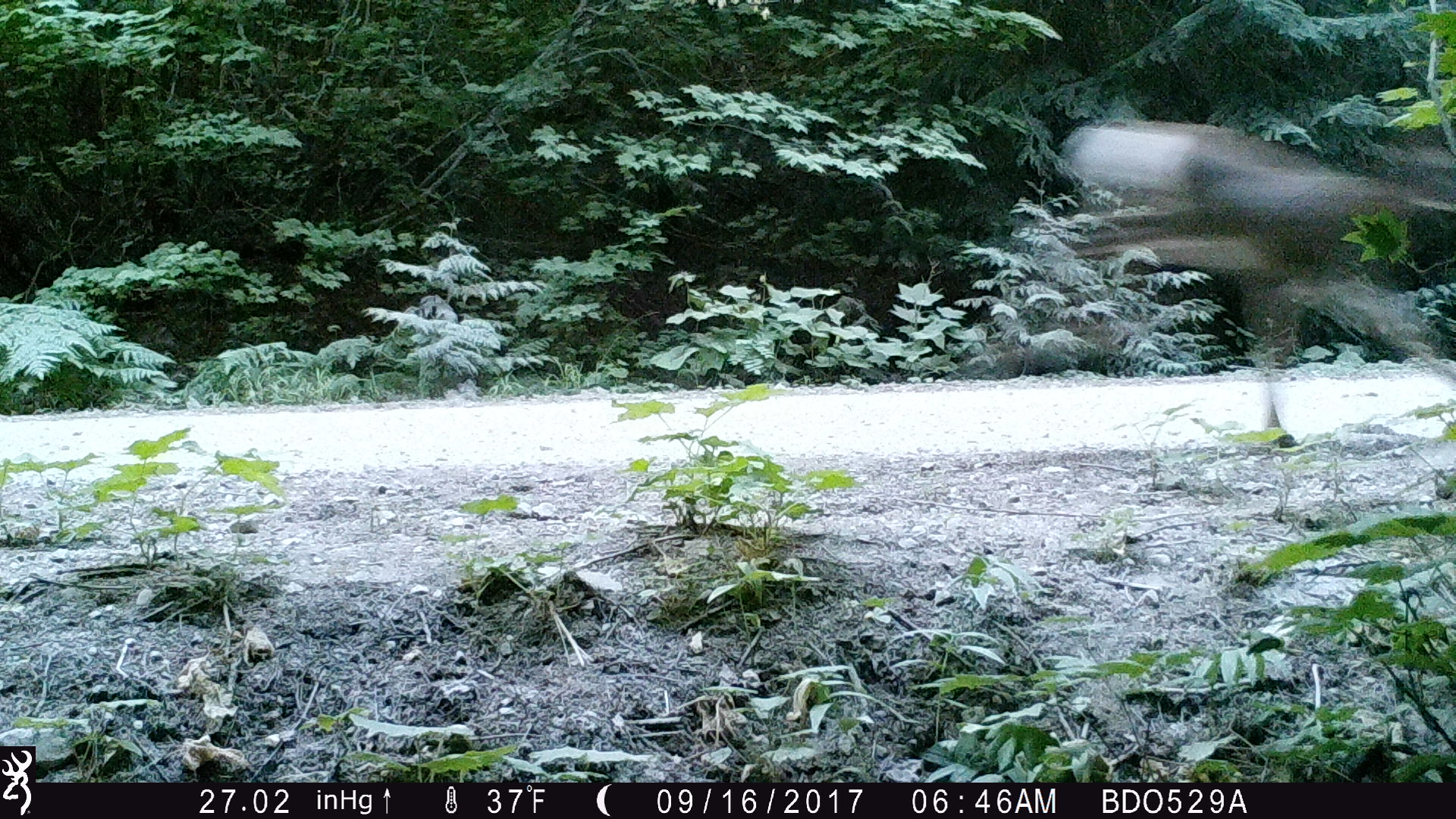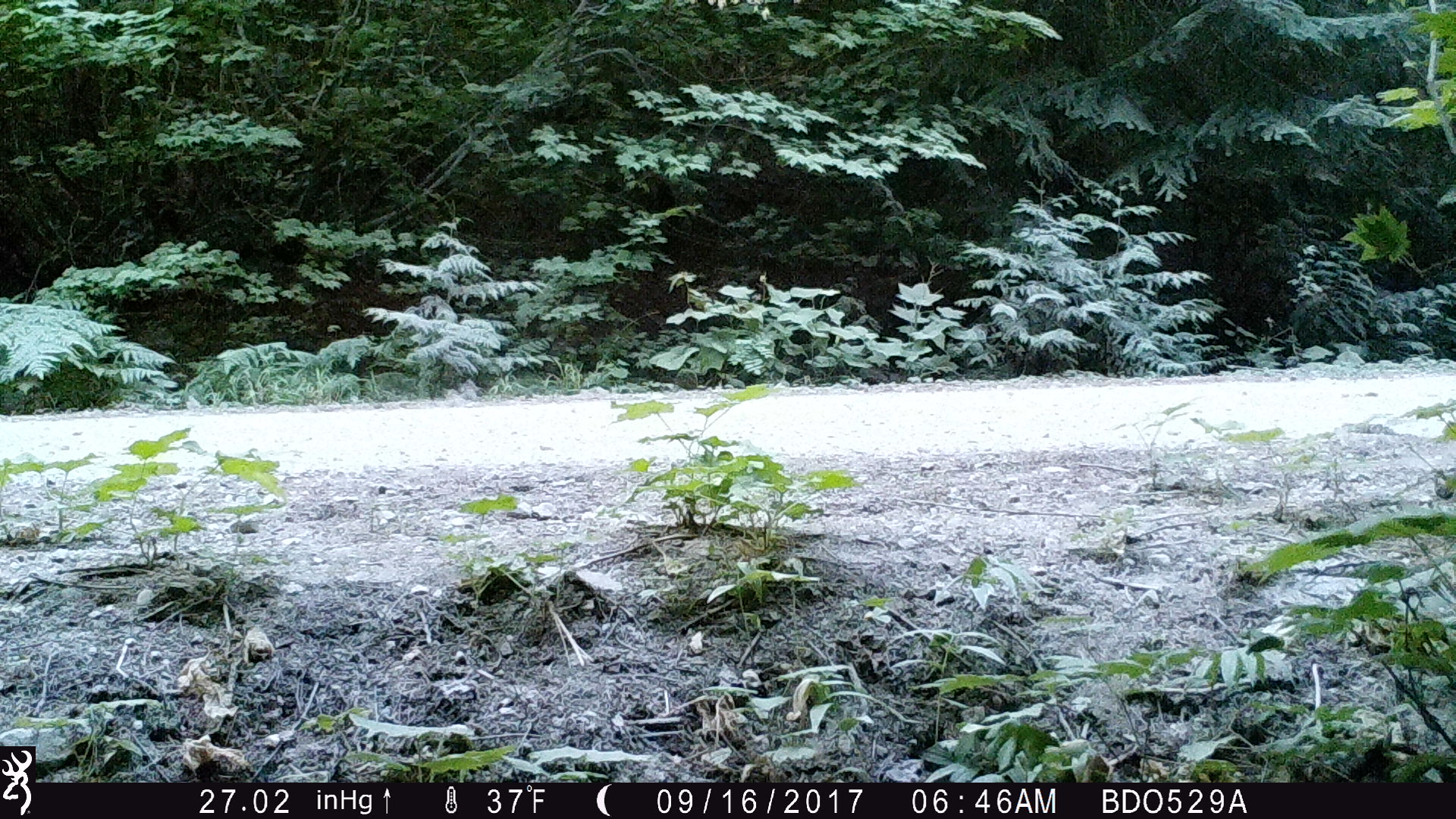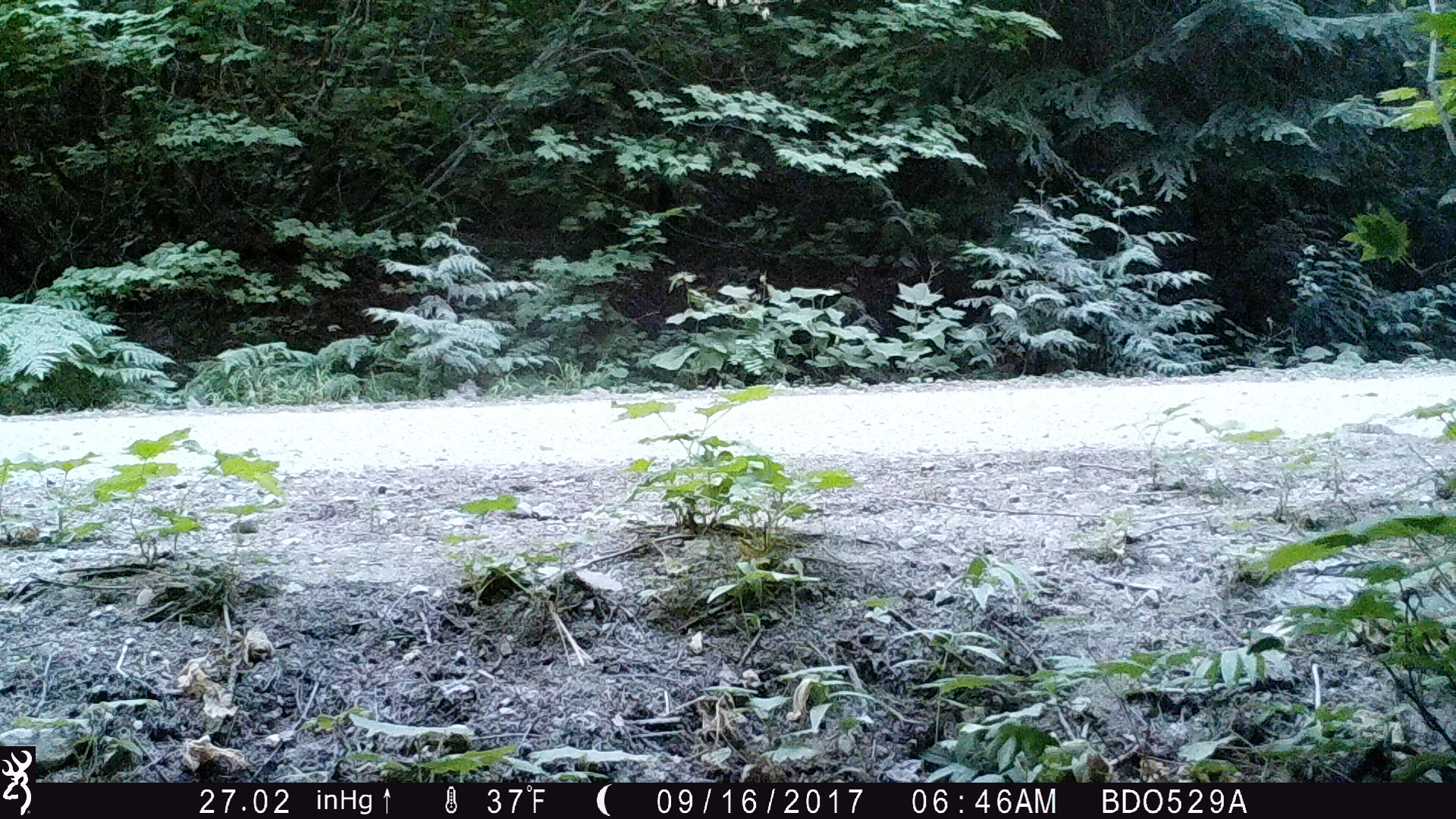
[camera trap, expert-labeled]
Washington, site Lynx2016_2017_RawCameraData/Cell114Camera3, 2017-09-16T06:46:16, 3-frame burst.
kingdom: Animalia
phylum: Chordata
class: Mammalia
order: Artiodactyla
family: Cervidae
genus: Odocoileus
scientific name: Odocoileus hemionus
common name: mule deer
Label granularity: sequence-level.